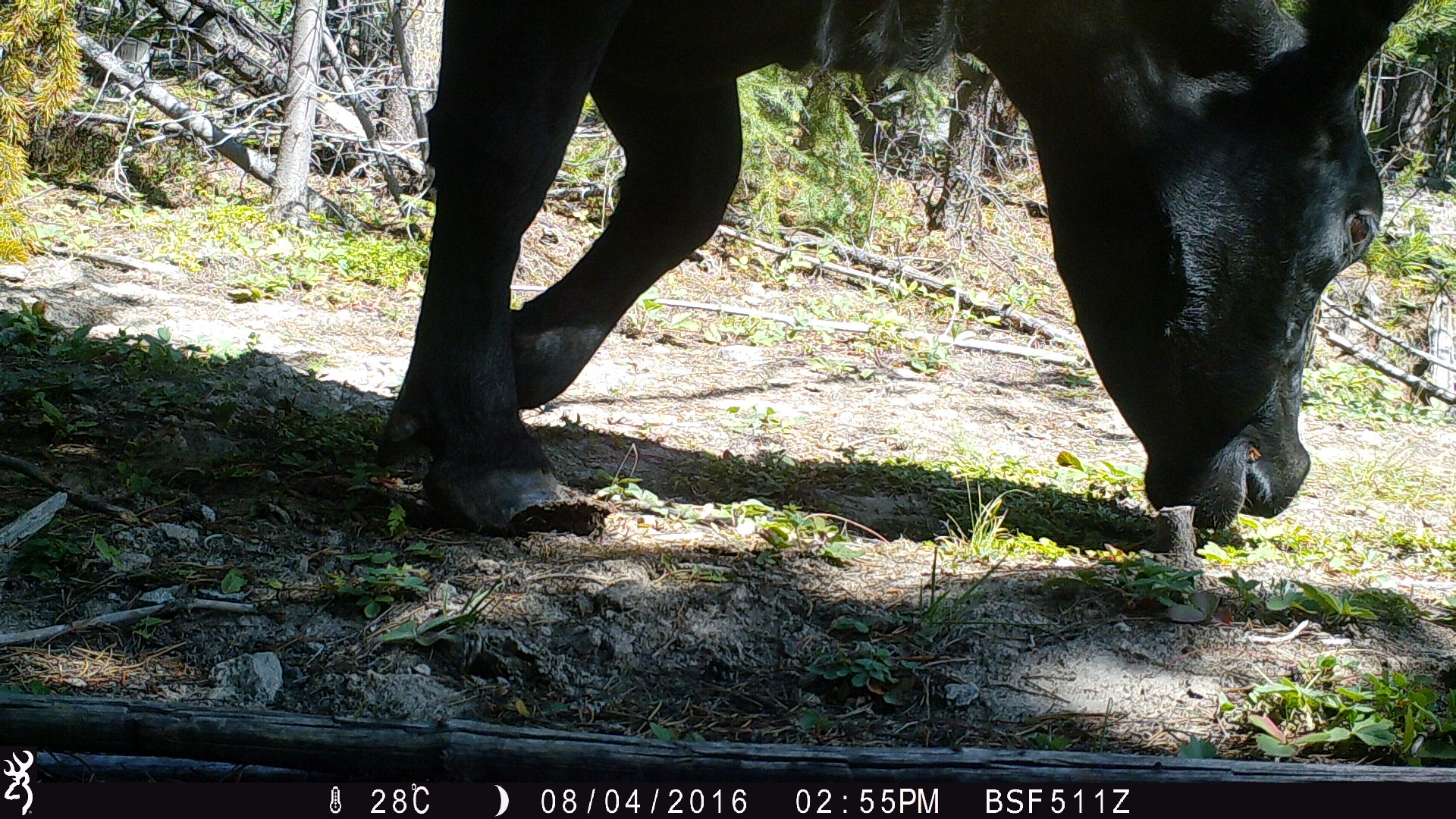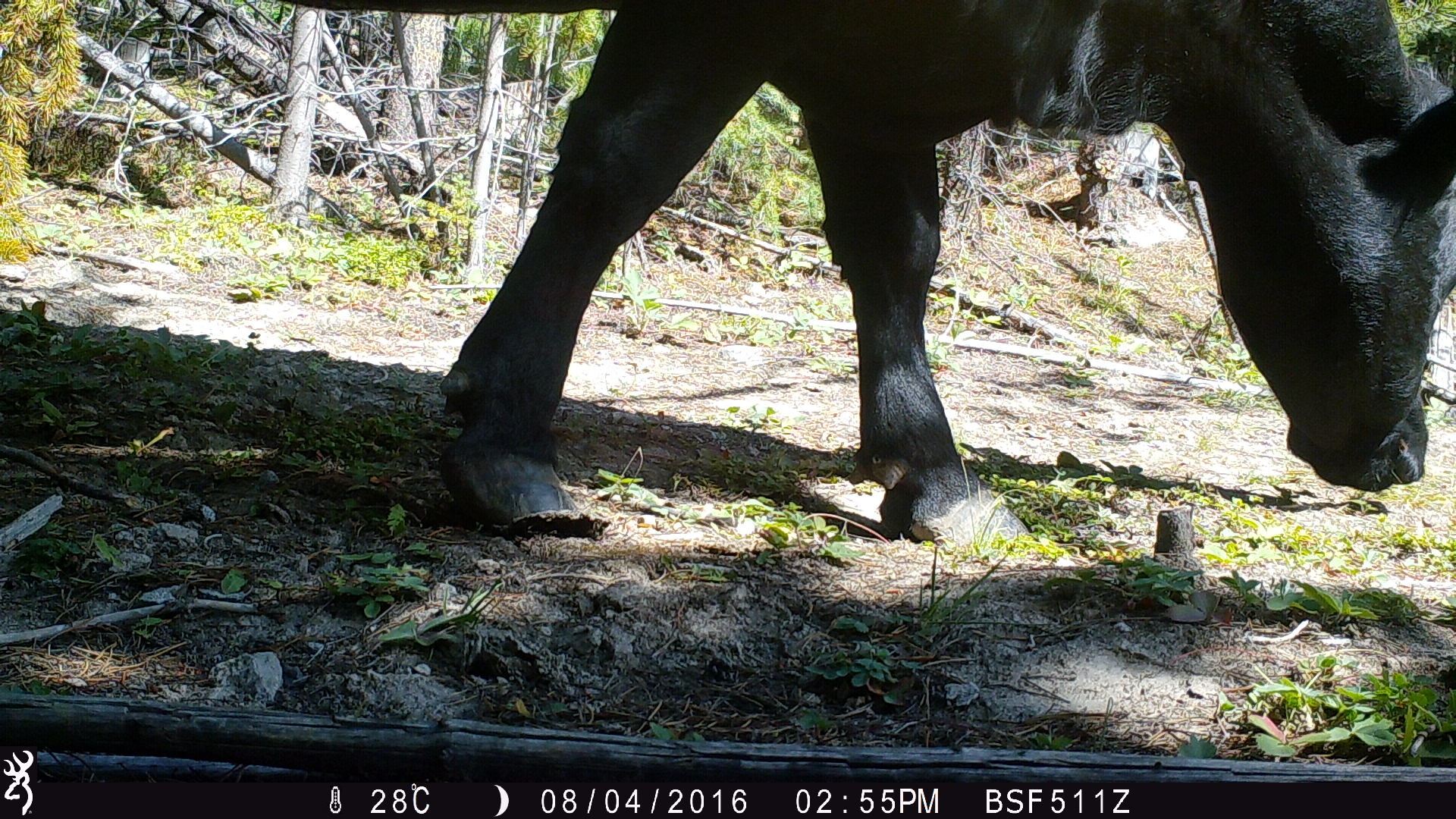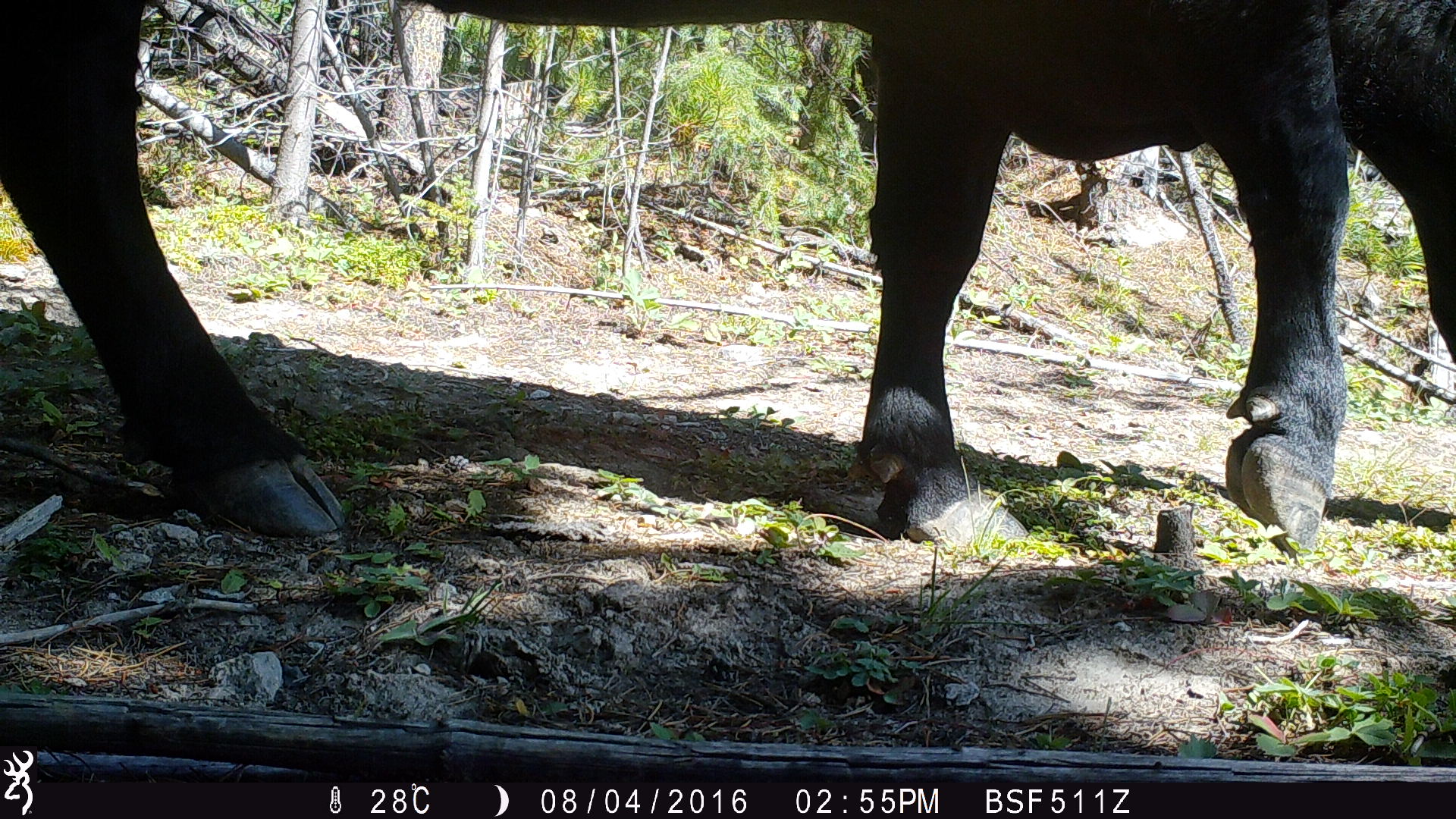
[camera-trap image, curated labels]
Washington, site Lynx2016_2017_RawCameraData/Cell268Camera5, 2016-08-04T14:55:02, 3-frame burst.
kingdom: Animalia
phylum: Chordata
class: Mammalia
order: Artiodactyla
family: Bovidae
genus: Bos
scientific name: Bos taurus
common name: domestic cattle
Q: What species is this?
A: Domestic cattle (Bos taurus).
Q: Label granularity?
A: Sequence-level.